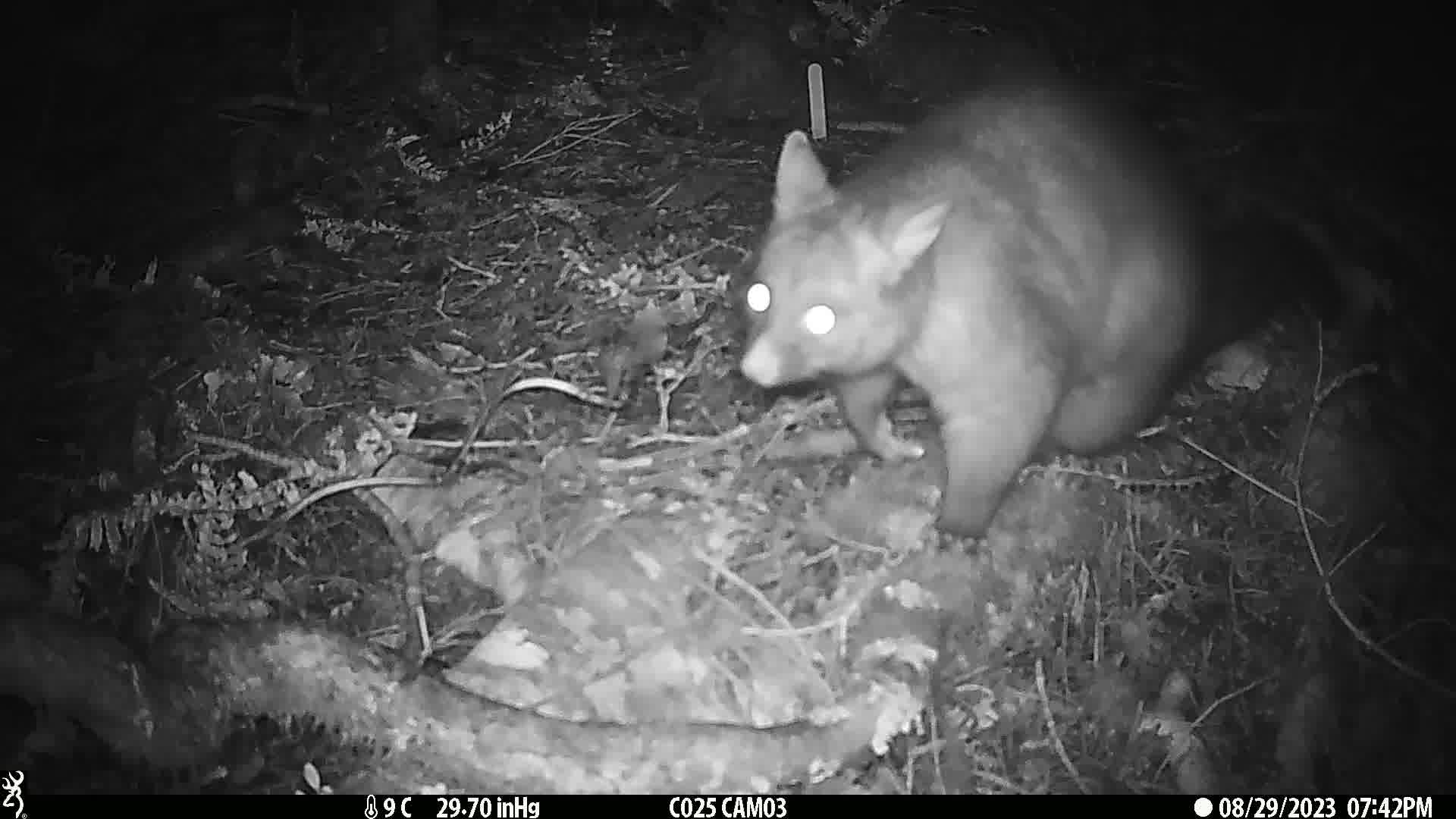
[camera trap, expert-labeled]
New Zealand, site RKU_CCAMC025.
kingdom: Animalia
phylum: Chordata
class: Mammalia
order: Diprotodontia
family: Phalangeridae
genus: Trichosurus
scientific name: Trichosurus vulpecula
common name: common brushtail possum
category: possum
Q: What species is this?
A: Possum (common brushtail possum) (Trichosurus vulpecula).